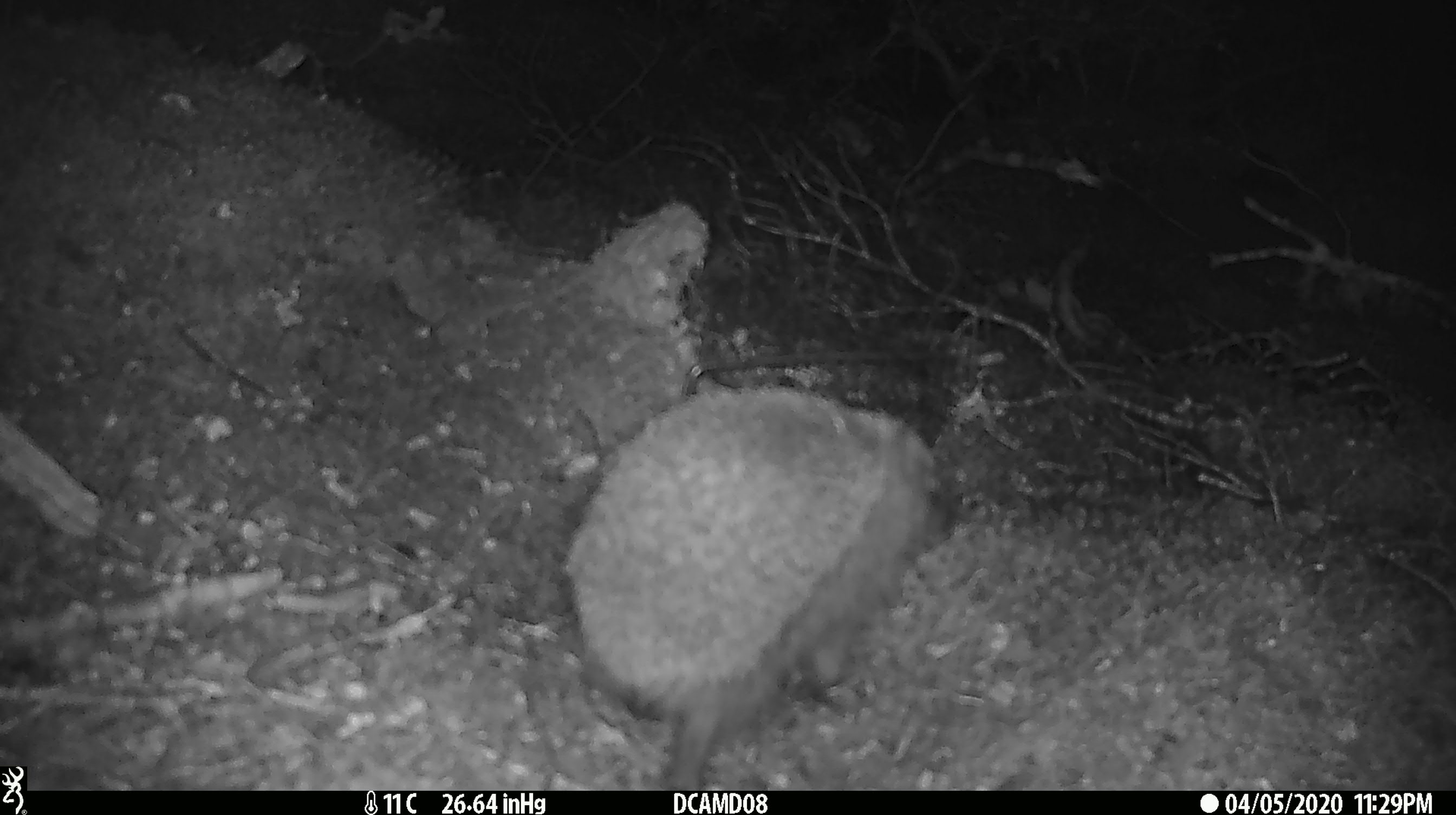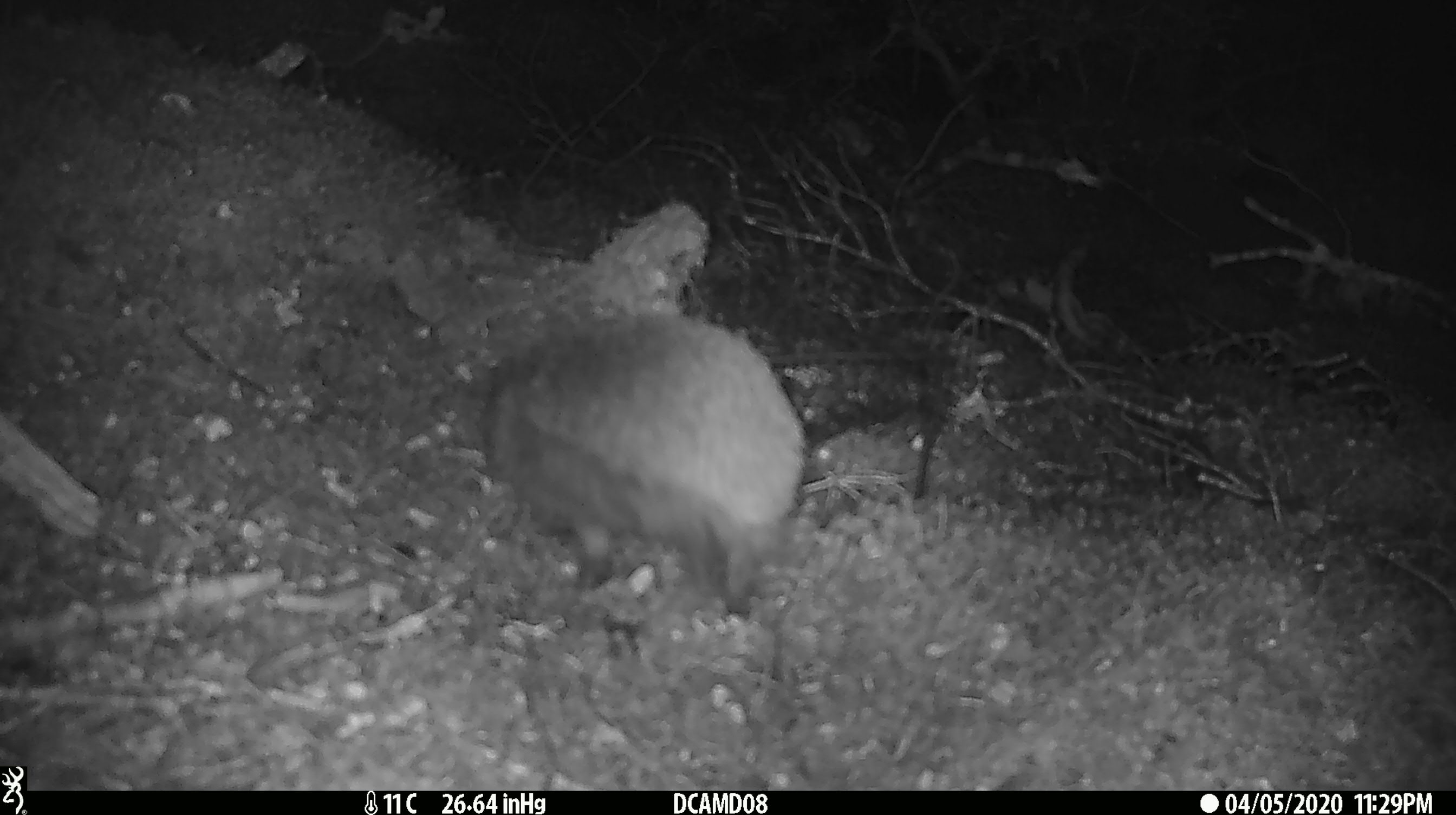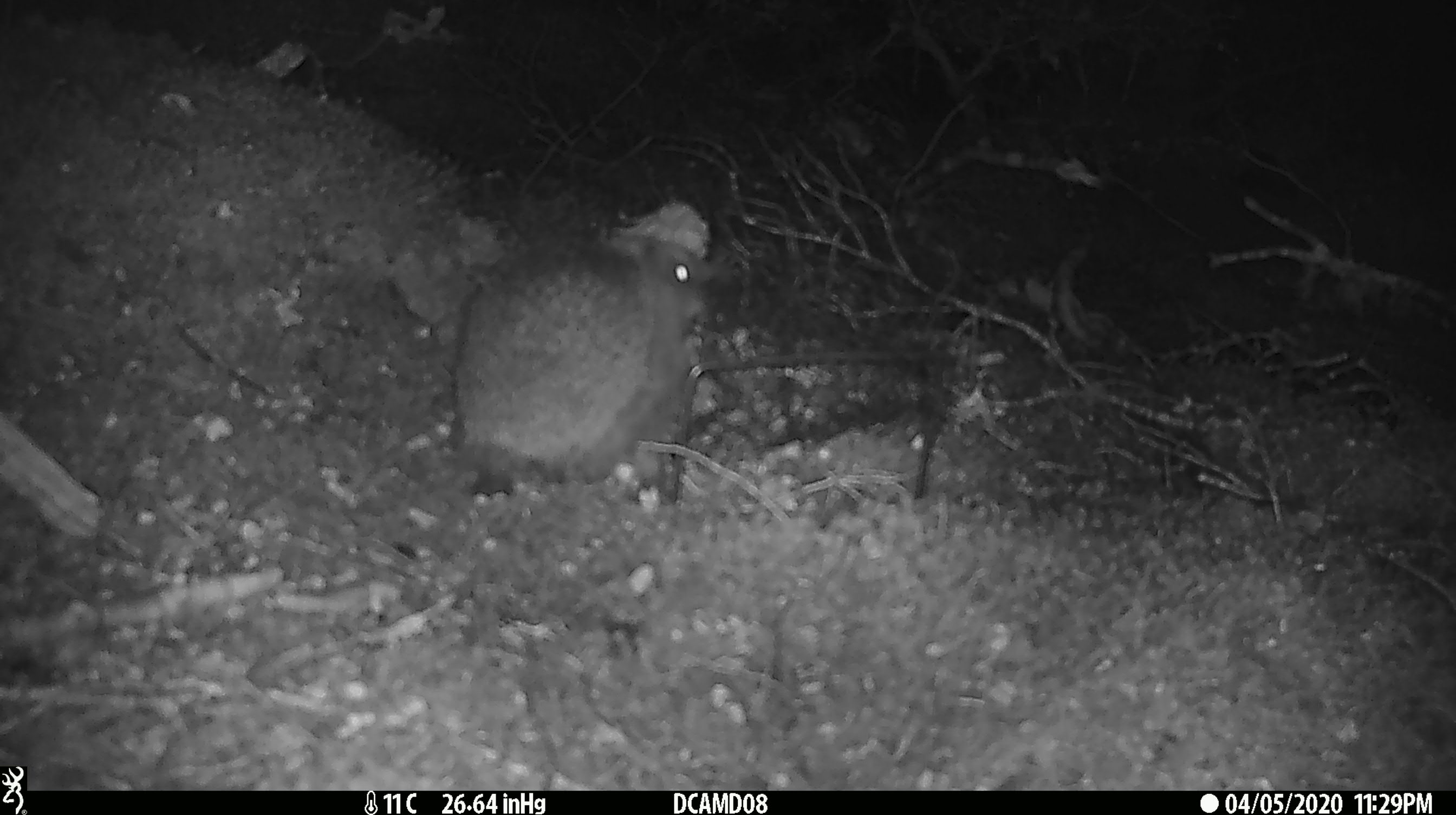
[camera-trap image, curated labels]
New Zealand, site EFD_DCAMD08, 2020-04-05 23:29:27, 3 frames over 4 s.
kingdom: Animalia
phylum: Chordata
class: Mammalia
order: Eulipotyphla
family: Erinaceidae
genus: Erinaceus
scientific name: Erinaceus europaeus europaeus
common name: european hedgehog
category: hedgehog